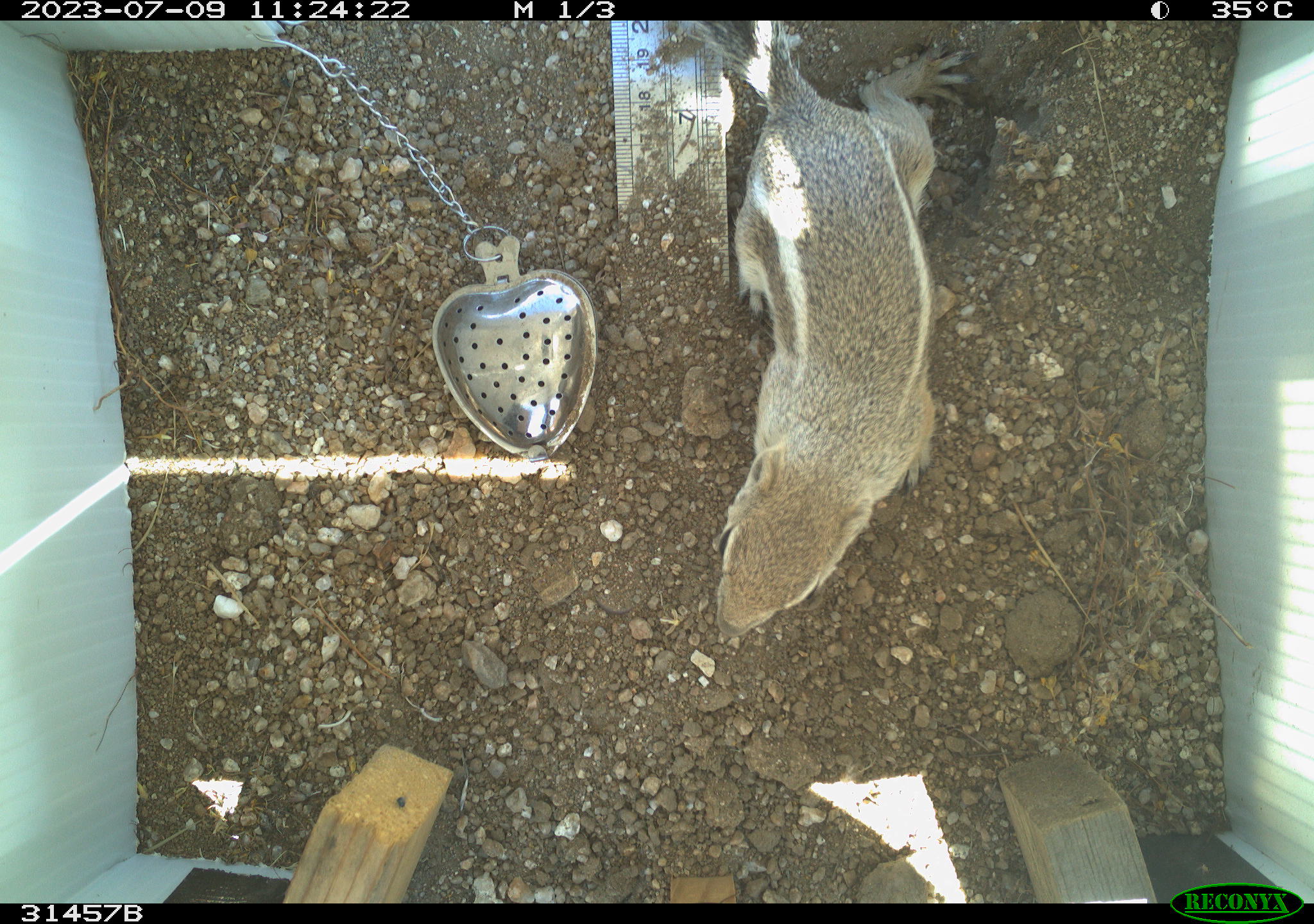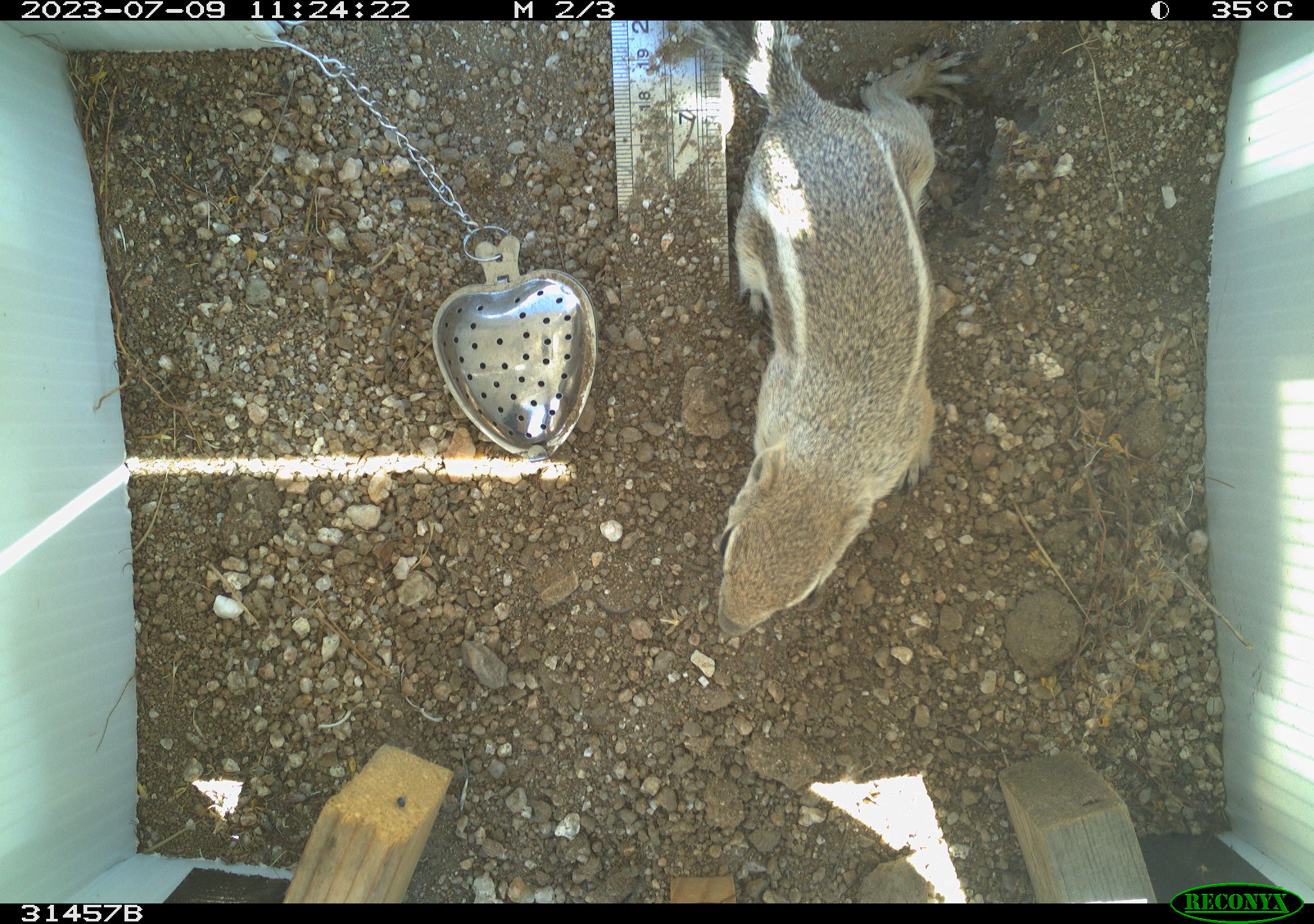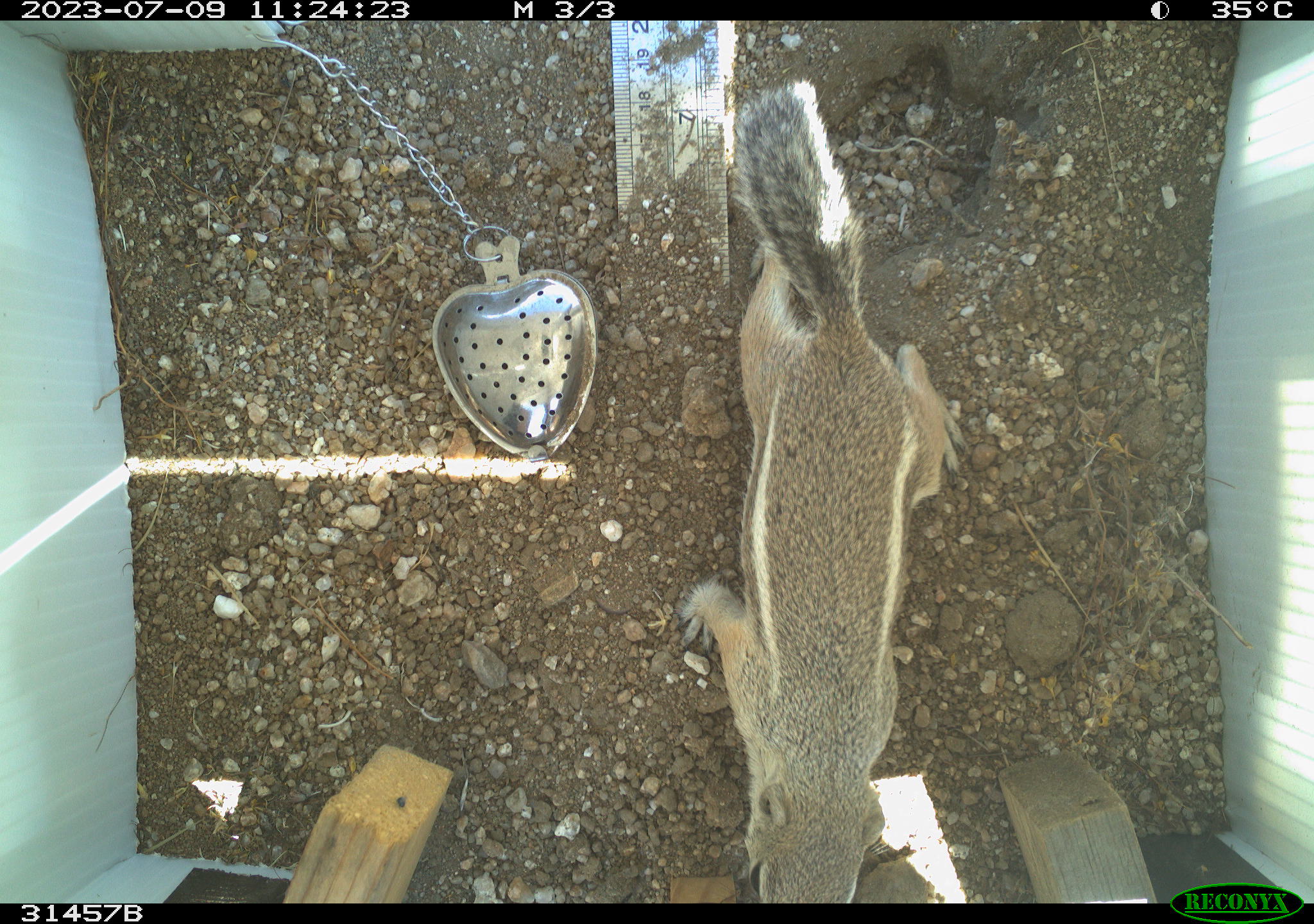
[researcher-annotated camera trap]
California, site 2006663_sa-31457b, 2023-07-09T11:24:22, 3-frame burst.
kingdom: Animalia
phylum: Chordata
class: Mammalia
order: Rodentia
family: Sciuridae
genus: Ammospermophilus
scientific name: Ammospermophilus leucurus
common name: white-tailed antelope squirrel